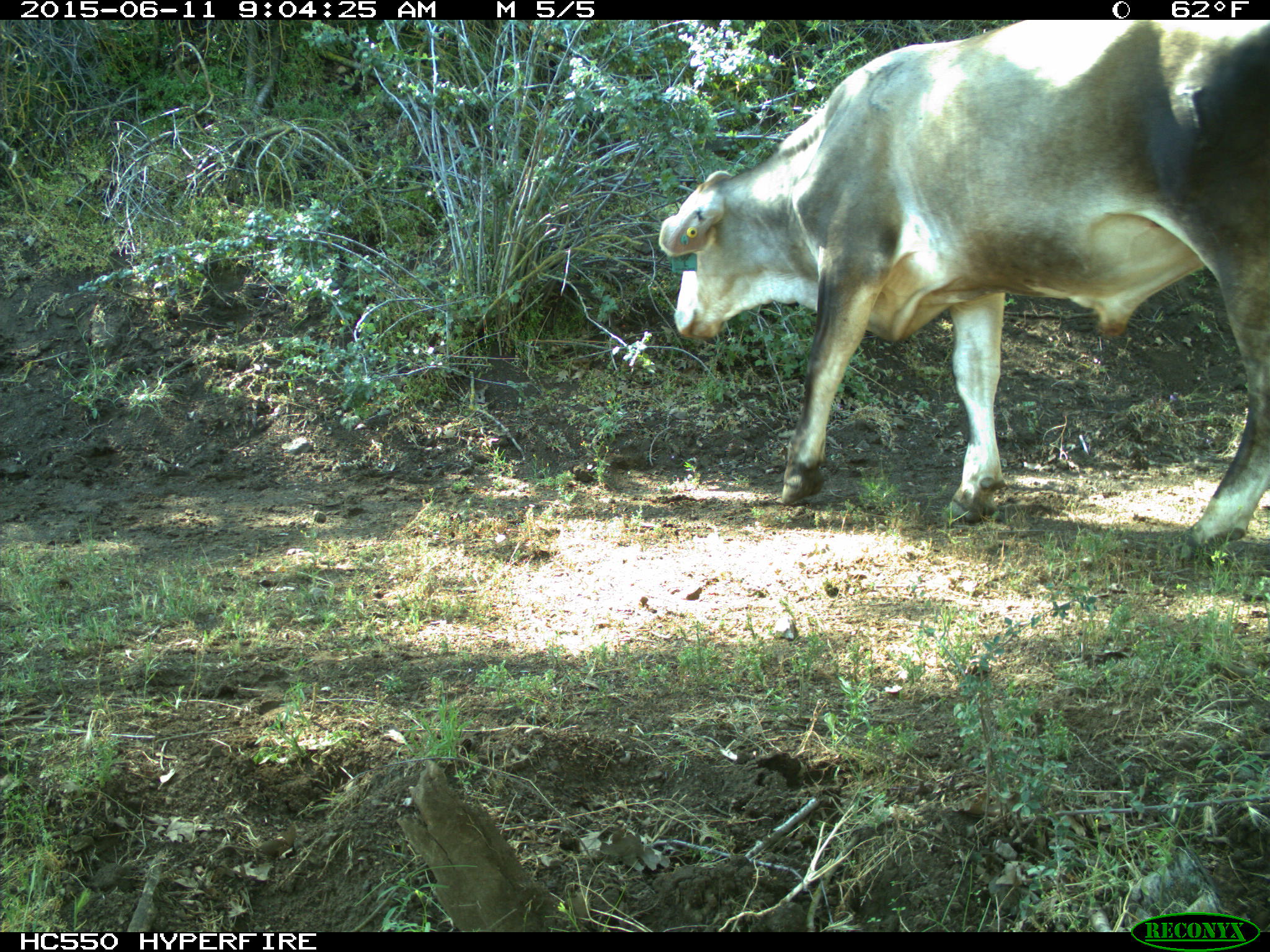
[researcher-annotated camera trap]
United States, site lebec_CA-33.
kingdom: Animalia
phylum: Chordata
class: Mammalia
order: Artiodactyla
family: Bovidae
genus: Bos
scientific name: Bos taurus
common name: domestic cow